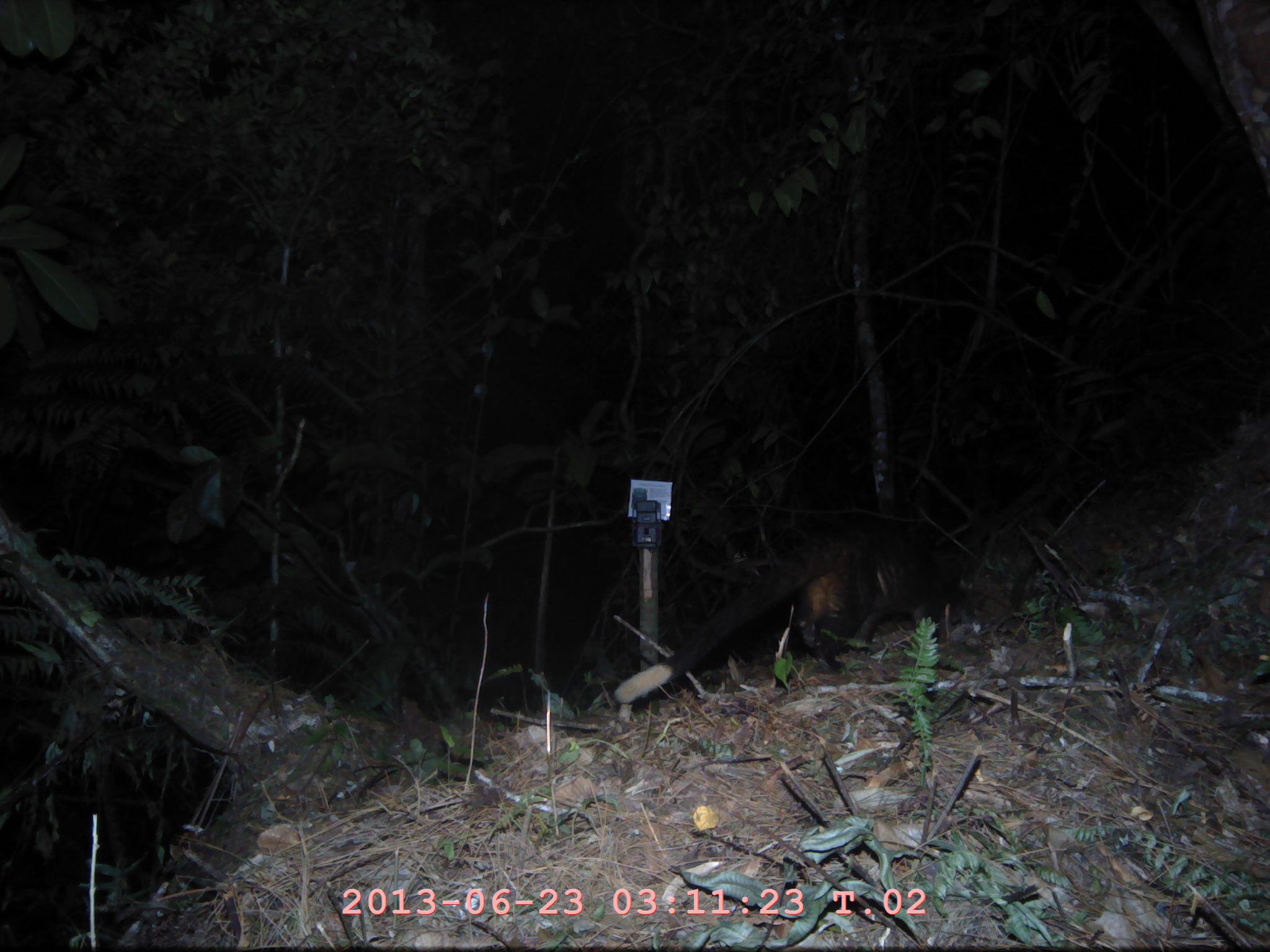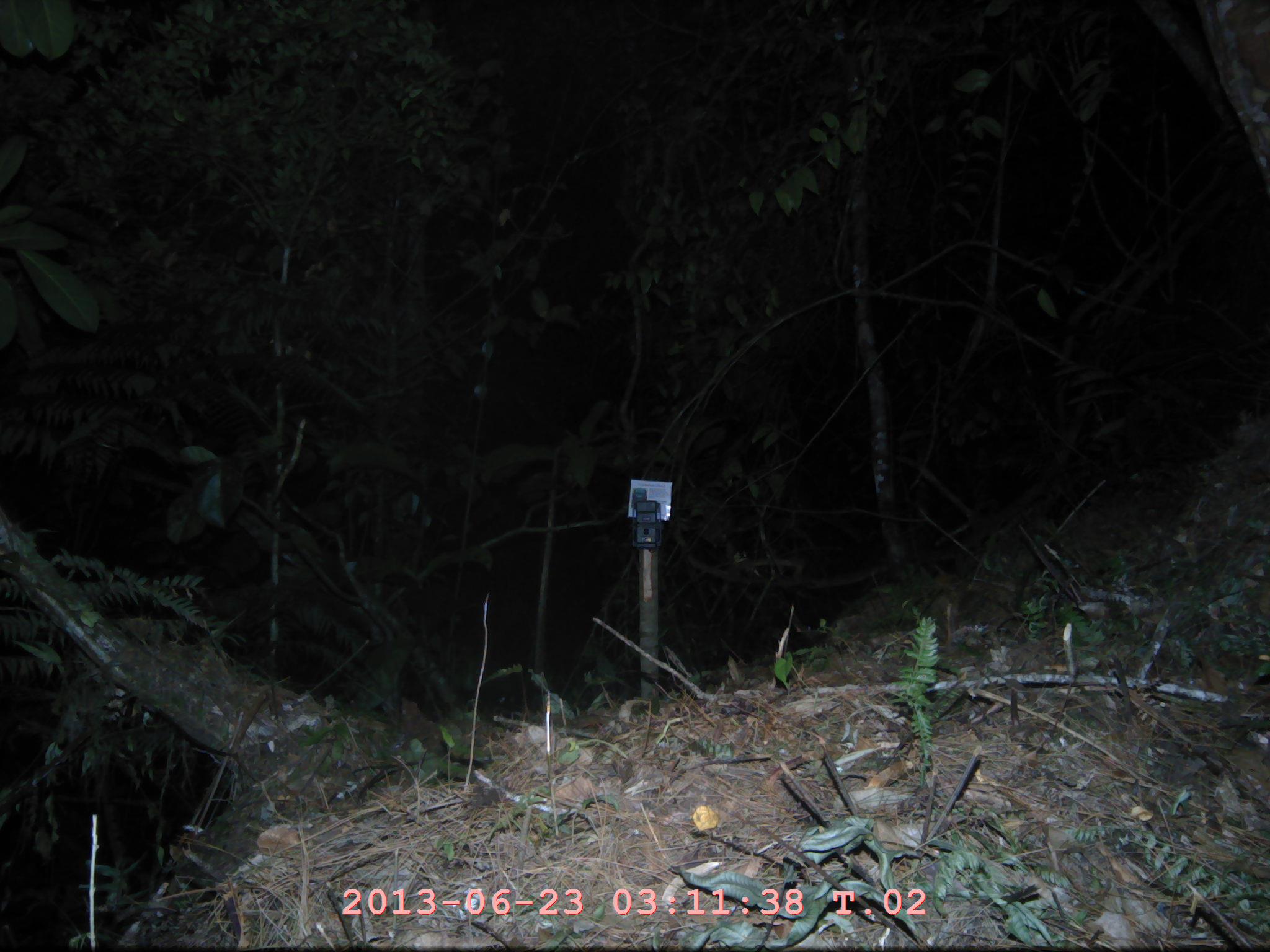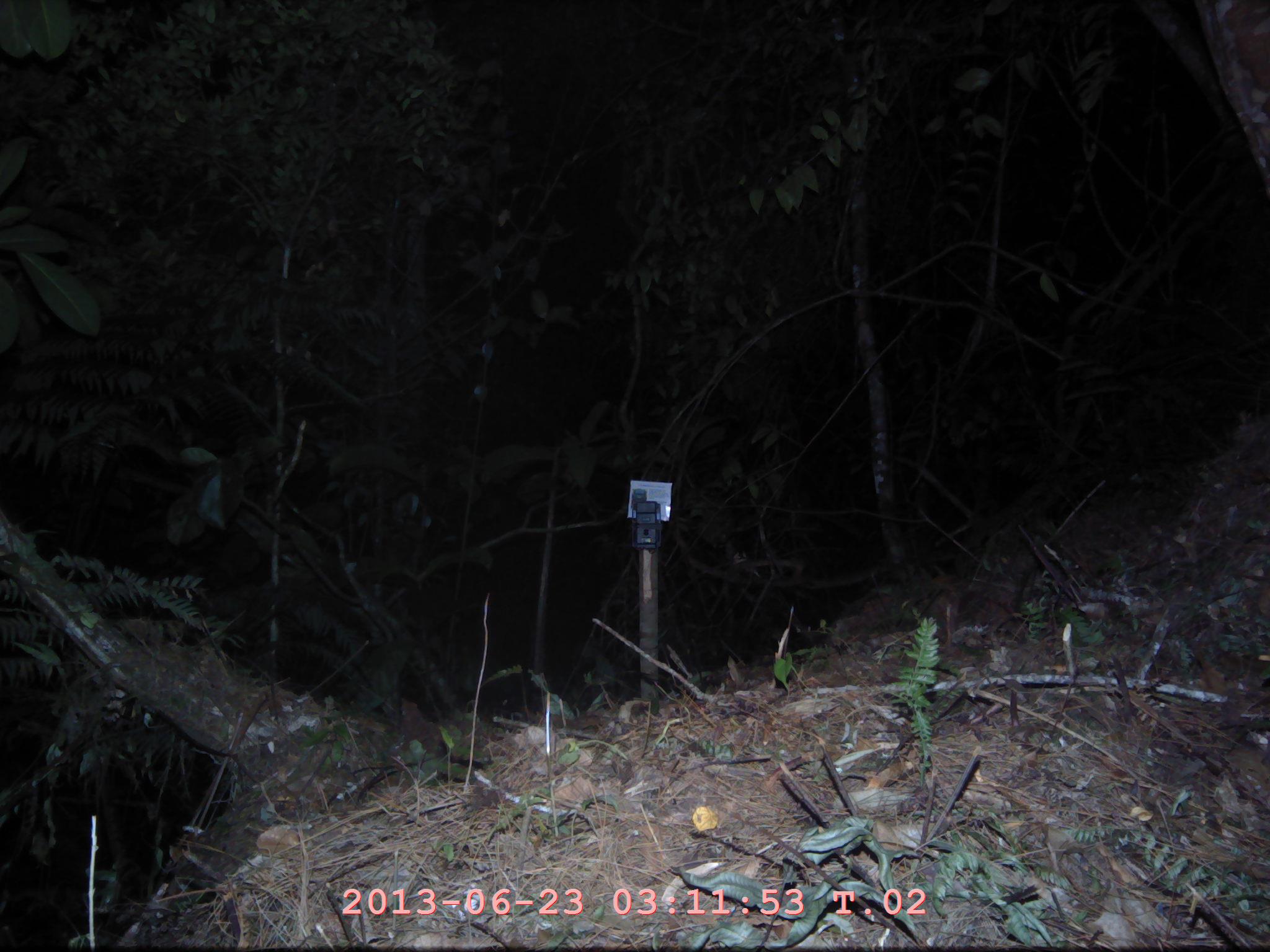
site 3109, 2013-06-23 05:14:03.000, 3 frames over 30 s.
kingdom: Animalia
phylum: Chordata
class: Mammalia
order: Carnivora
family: Viverridae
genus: Paguma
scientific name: Paguma larvata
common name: masked palm civet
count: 1